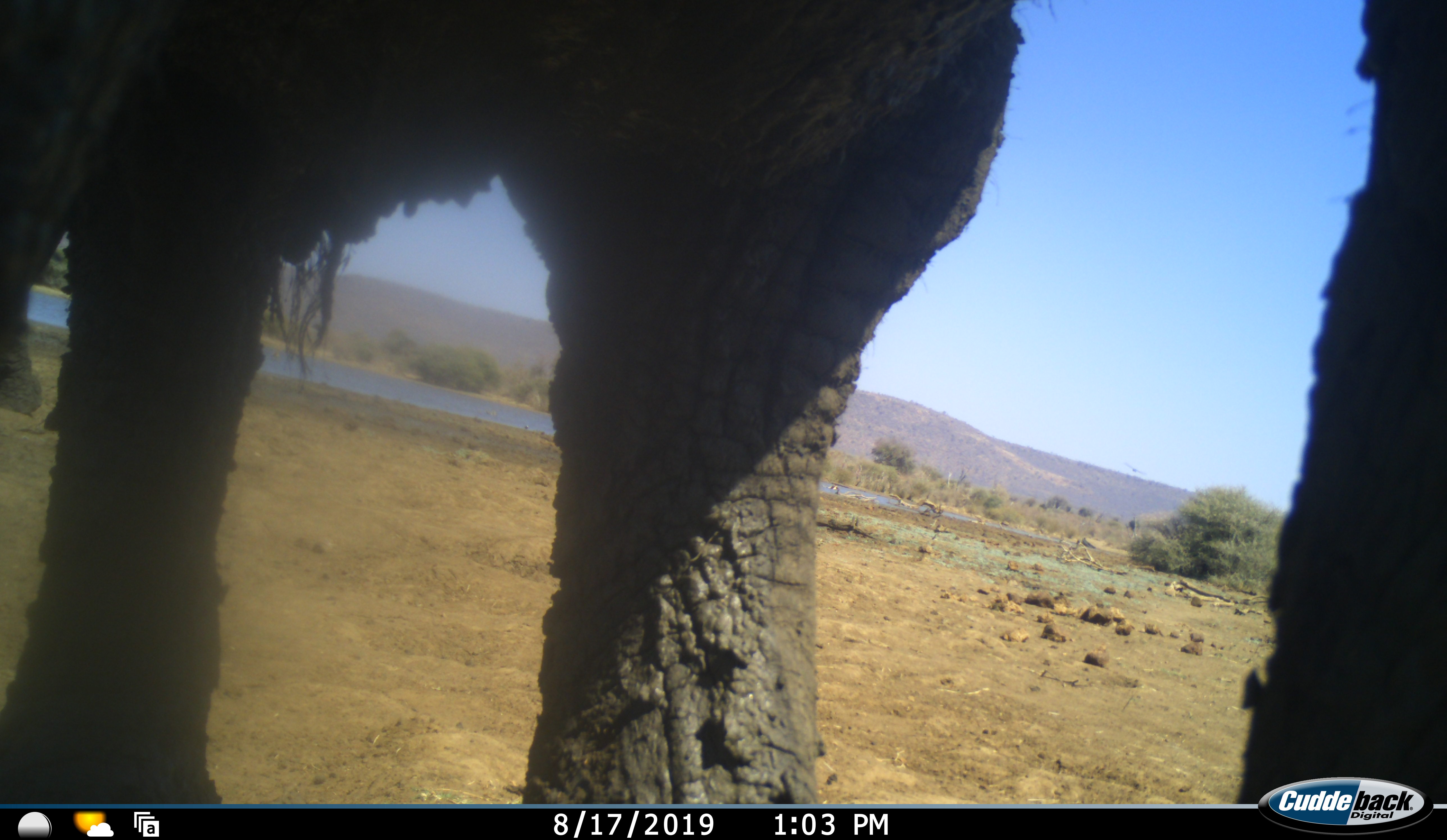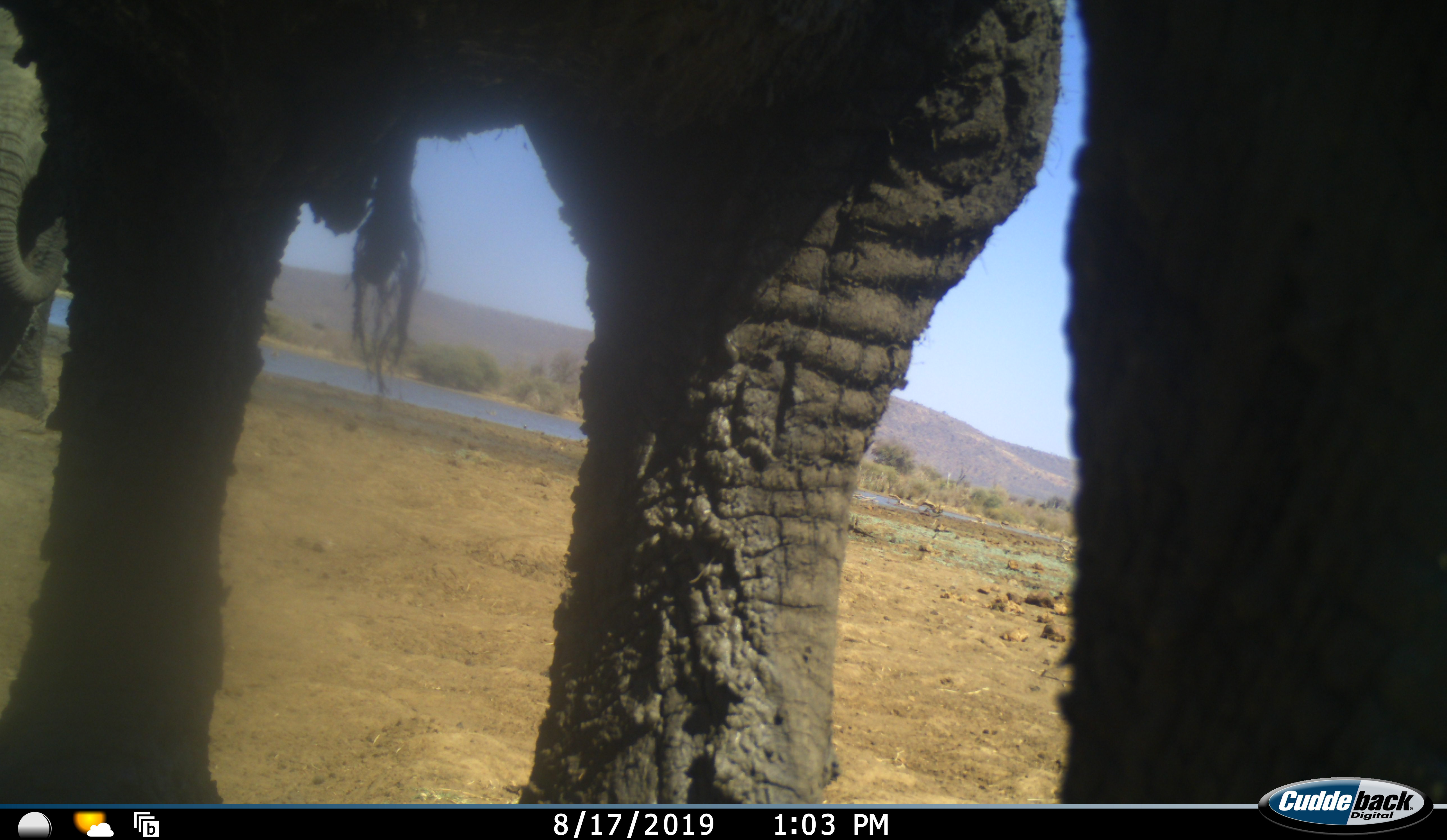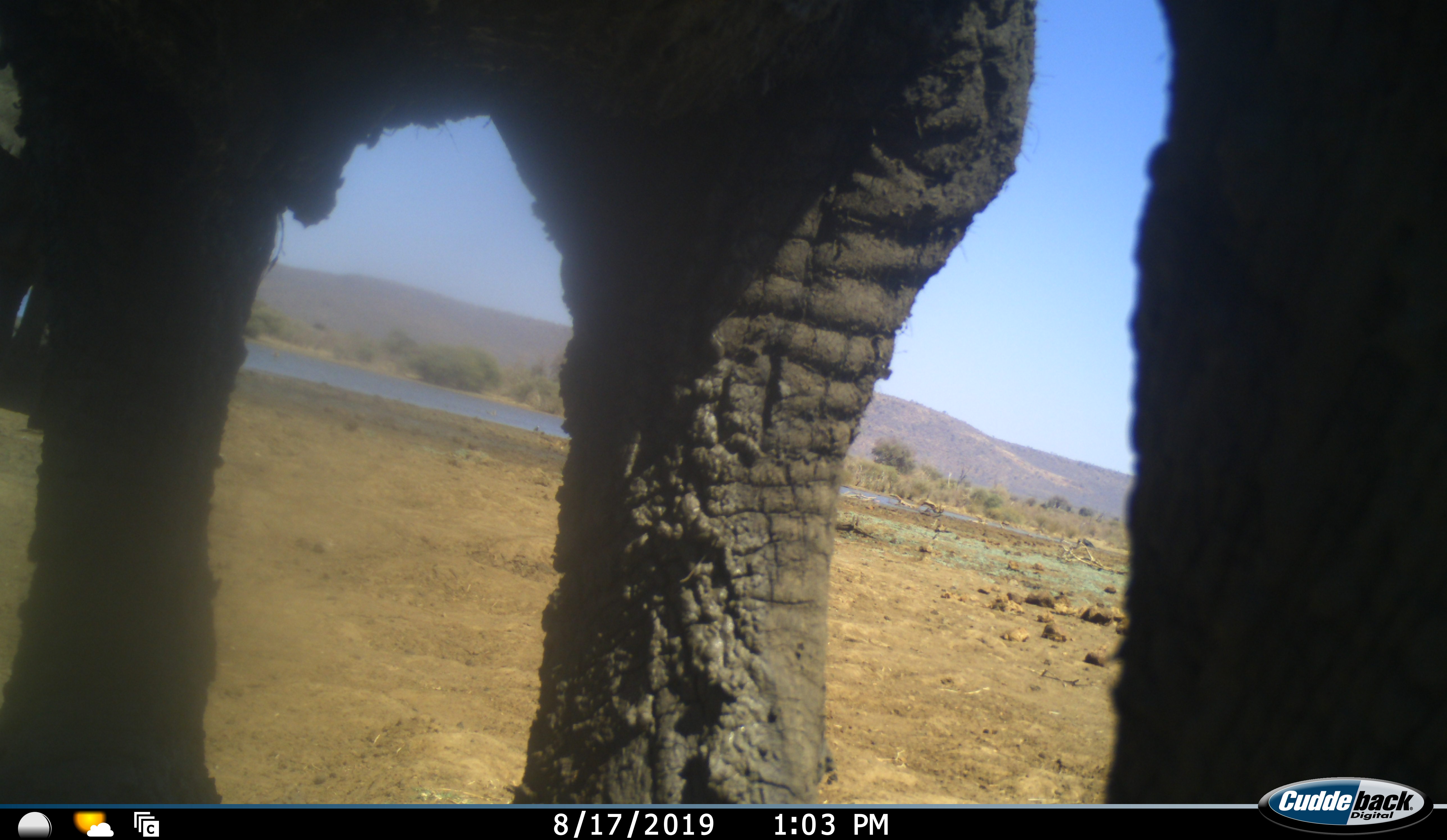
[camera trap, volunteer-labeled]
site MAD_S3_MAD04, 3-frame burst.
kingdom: Animalia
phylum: Chordata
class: Mammalia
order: Proboscidea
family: Elephantidae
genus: Loxodonta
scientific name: Loxodonta africana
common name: african bush elephant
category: elephant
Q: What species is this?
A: Elephant (african bush elephant) (Loxodonta africana).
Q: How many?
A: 2.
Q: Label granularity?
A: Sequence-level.